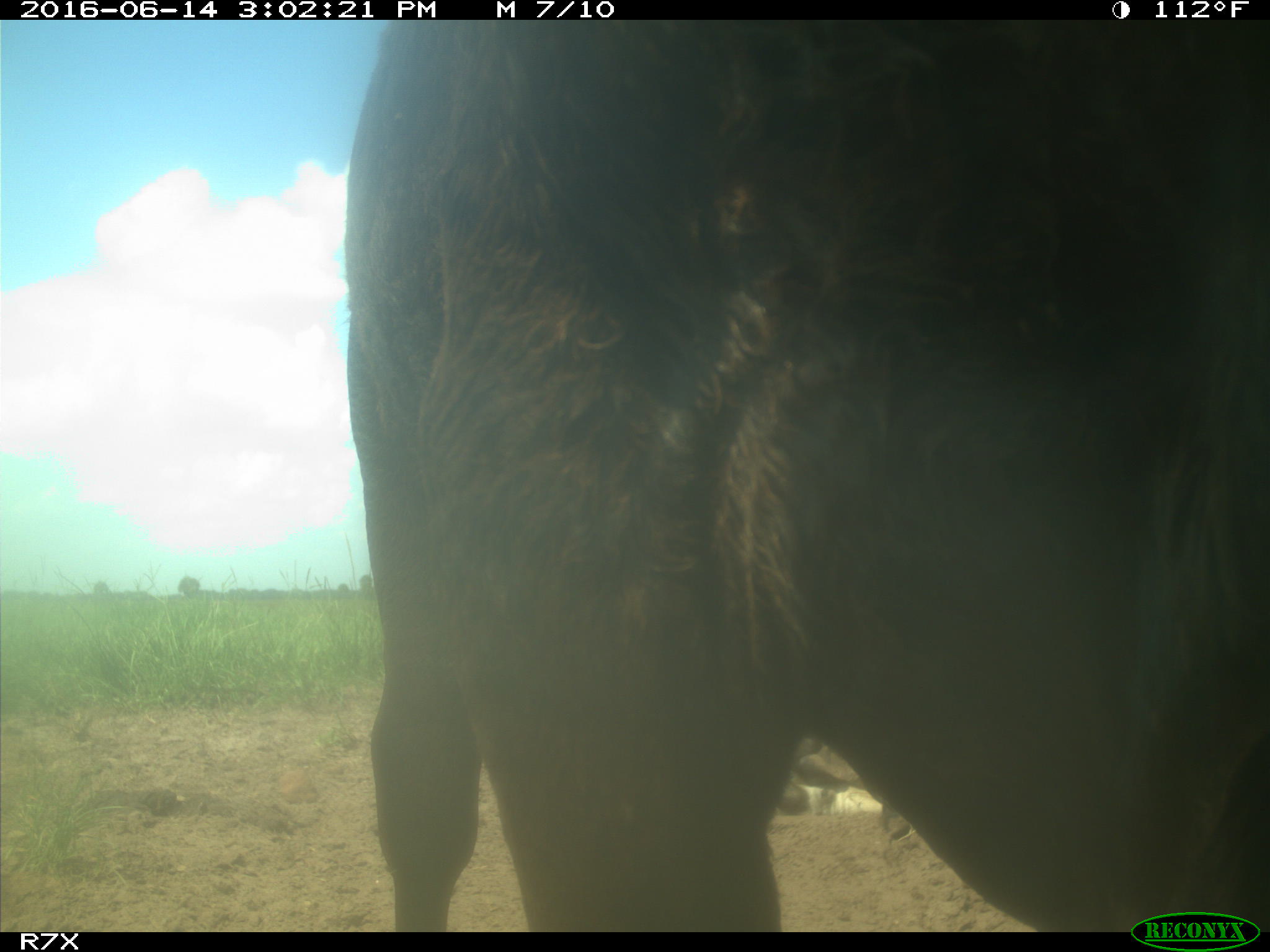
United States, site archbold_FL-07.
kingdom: Animalia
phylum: Chordata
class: Mammalia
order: Artiodactyla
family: Bovidae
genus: Bos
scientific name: Bos taurus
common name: domestic cow